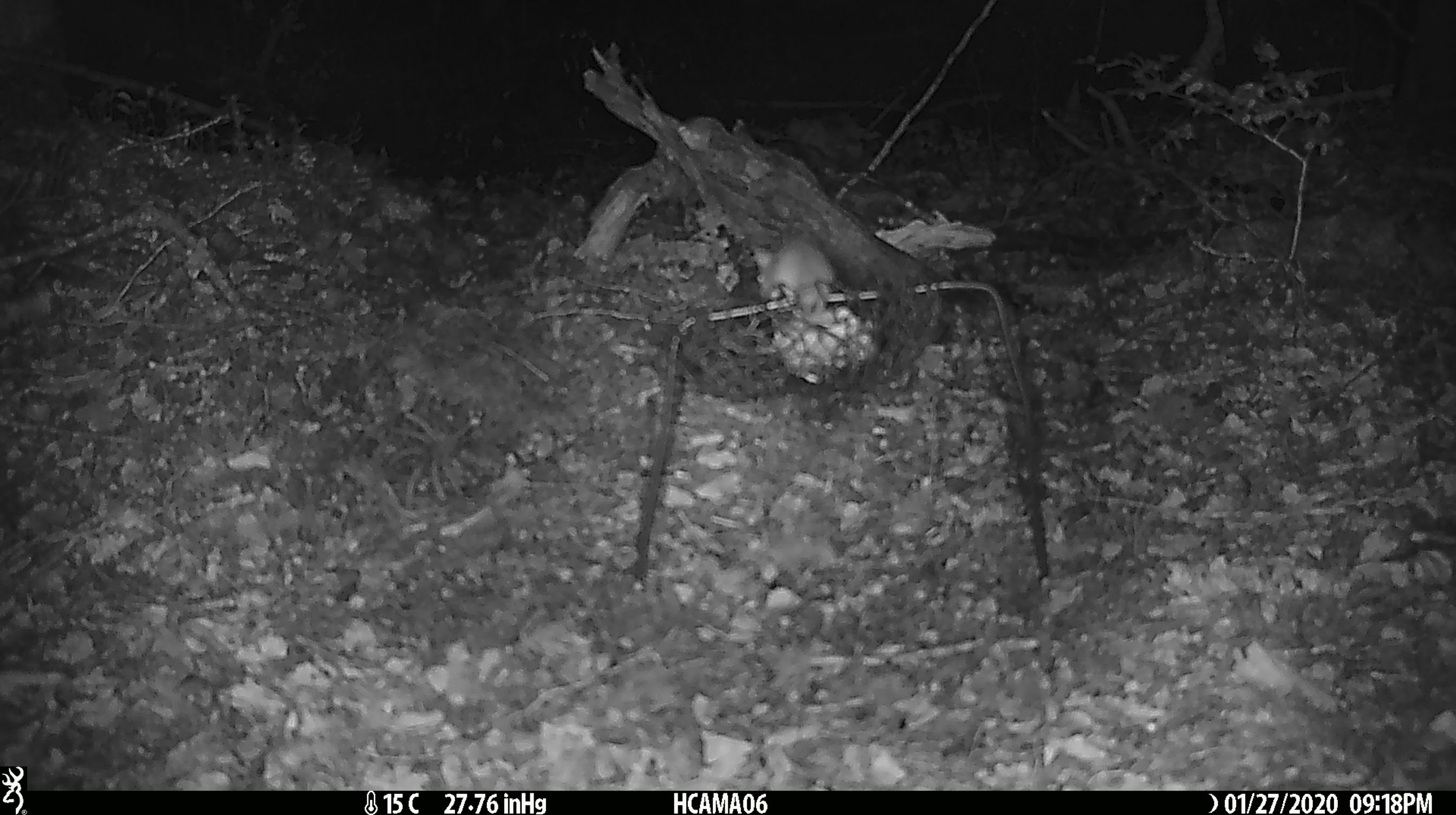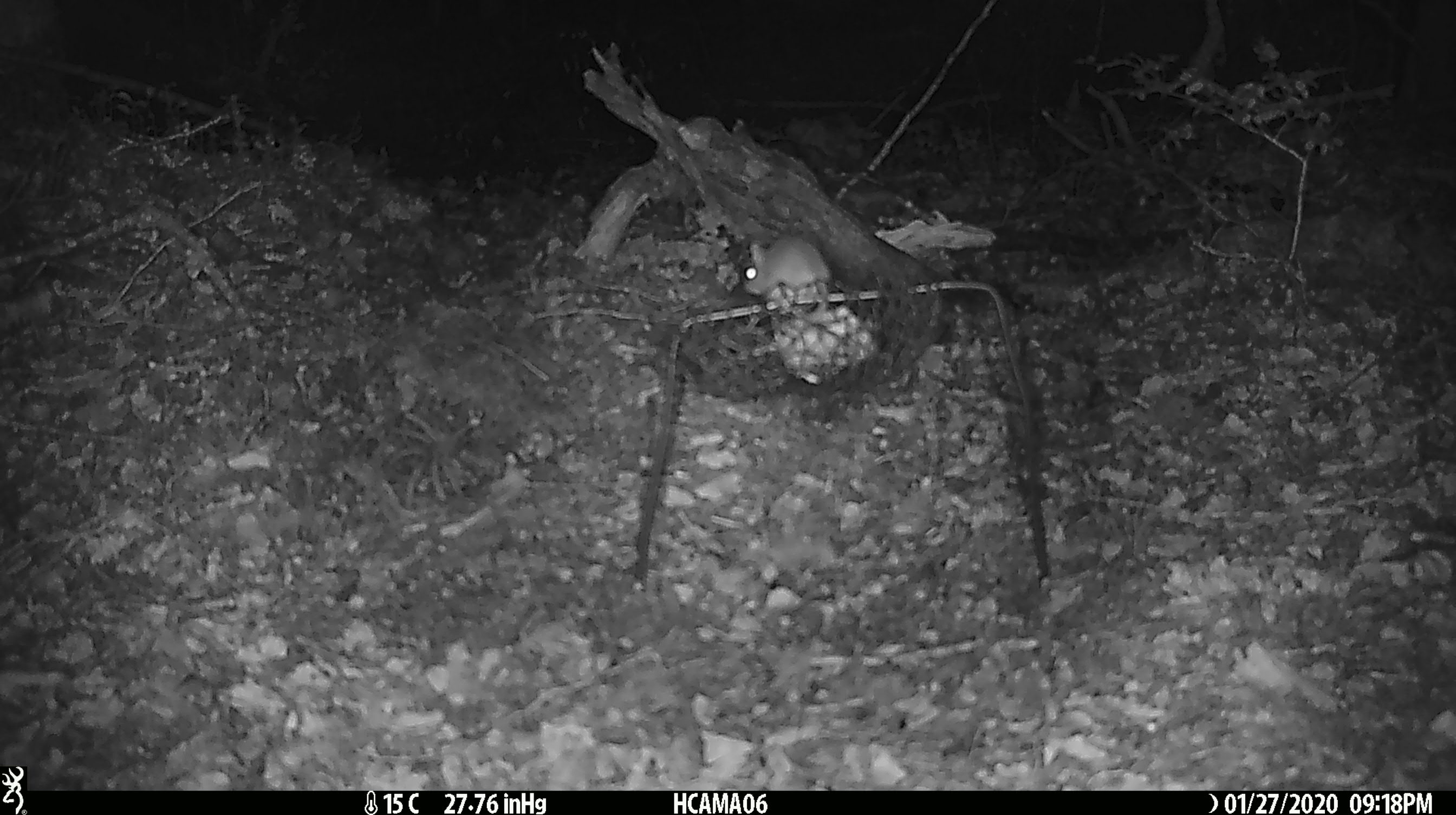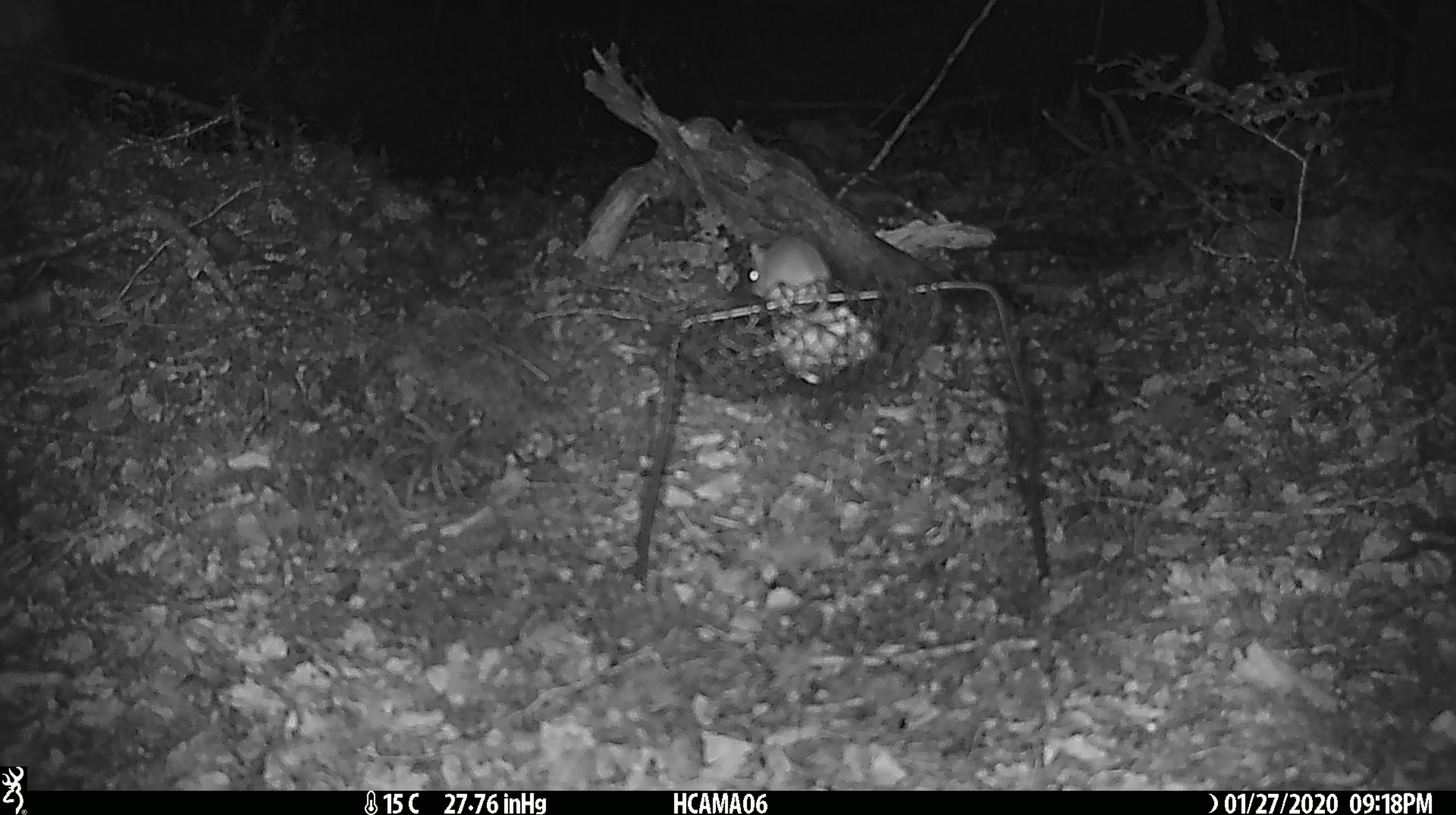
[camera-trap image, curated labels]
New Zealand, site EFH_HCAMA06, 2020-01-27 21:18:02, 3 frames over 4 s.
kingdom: Animalia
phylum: Chordata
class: Mammalia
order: Rodentia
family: Muridae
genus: Mus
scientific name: Mus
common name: mouse